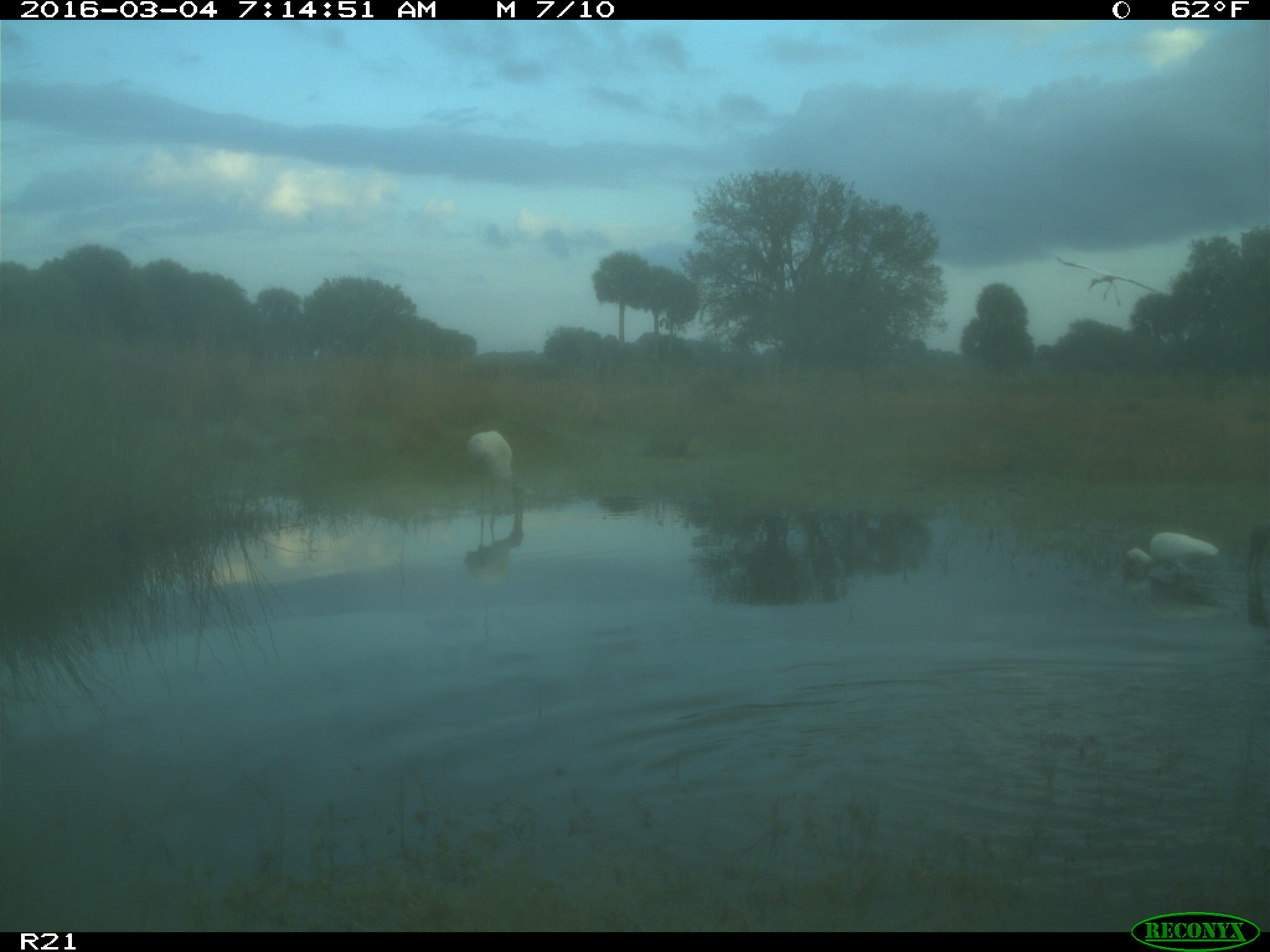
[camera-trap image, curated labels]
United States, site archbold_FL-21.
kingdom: Animalia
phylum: Chordata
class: Aves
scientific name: Aves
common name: birds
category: unidentified bird